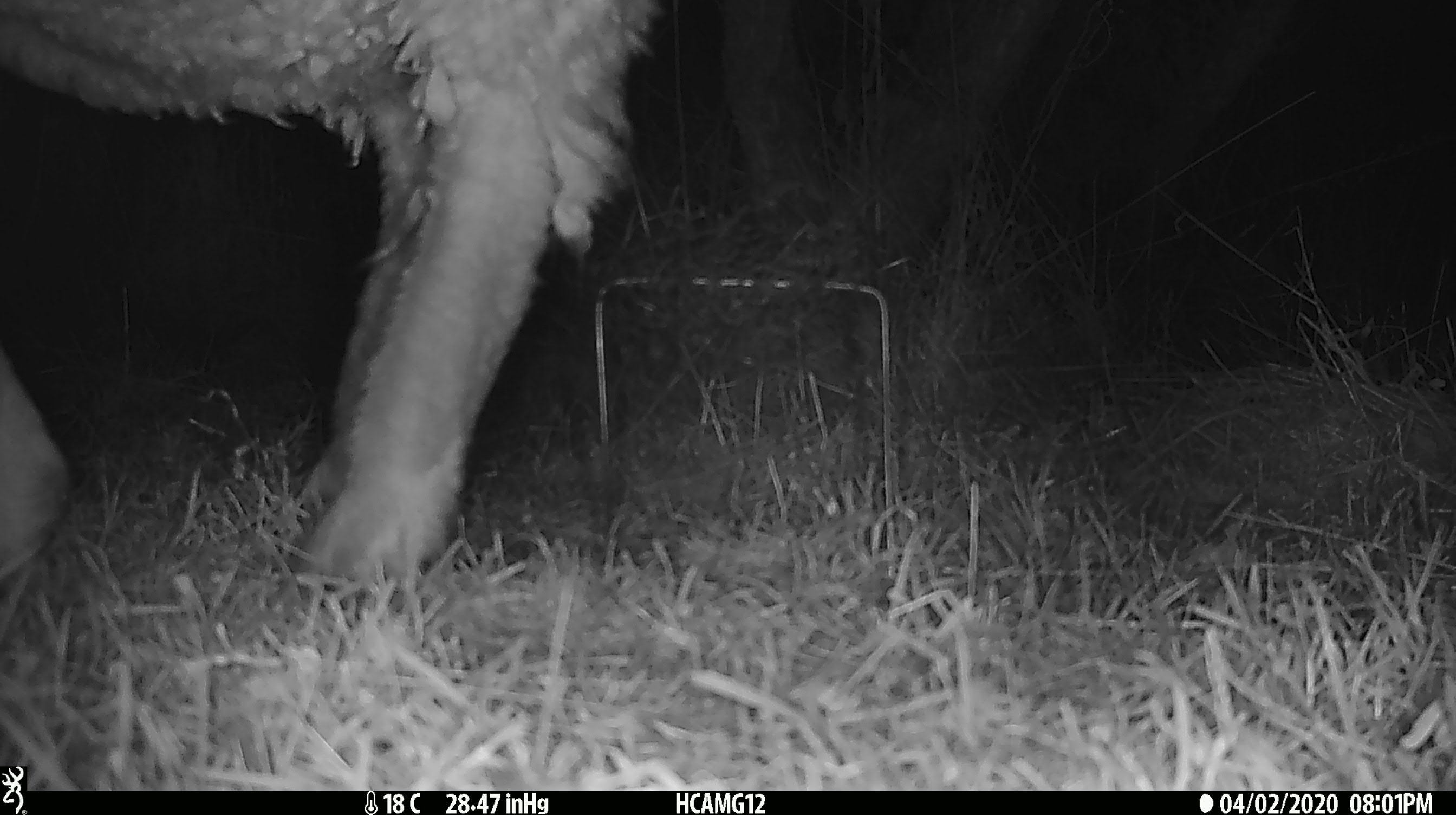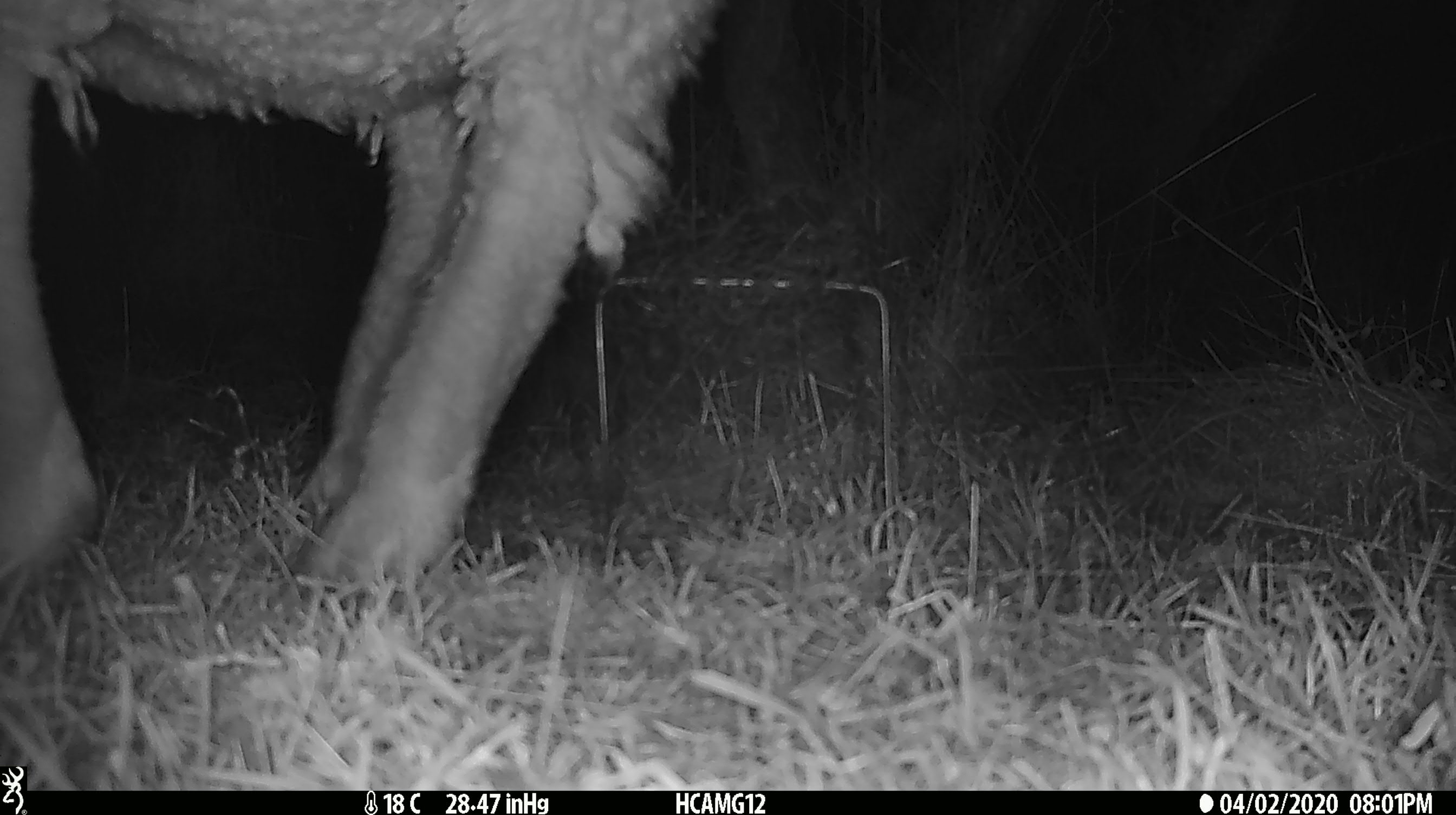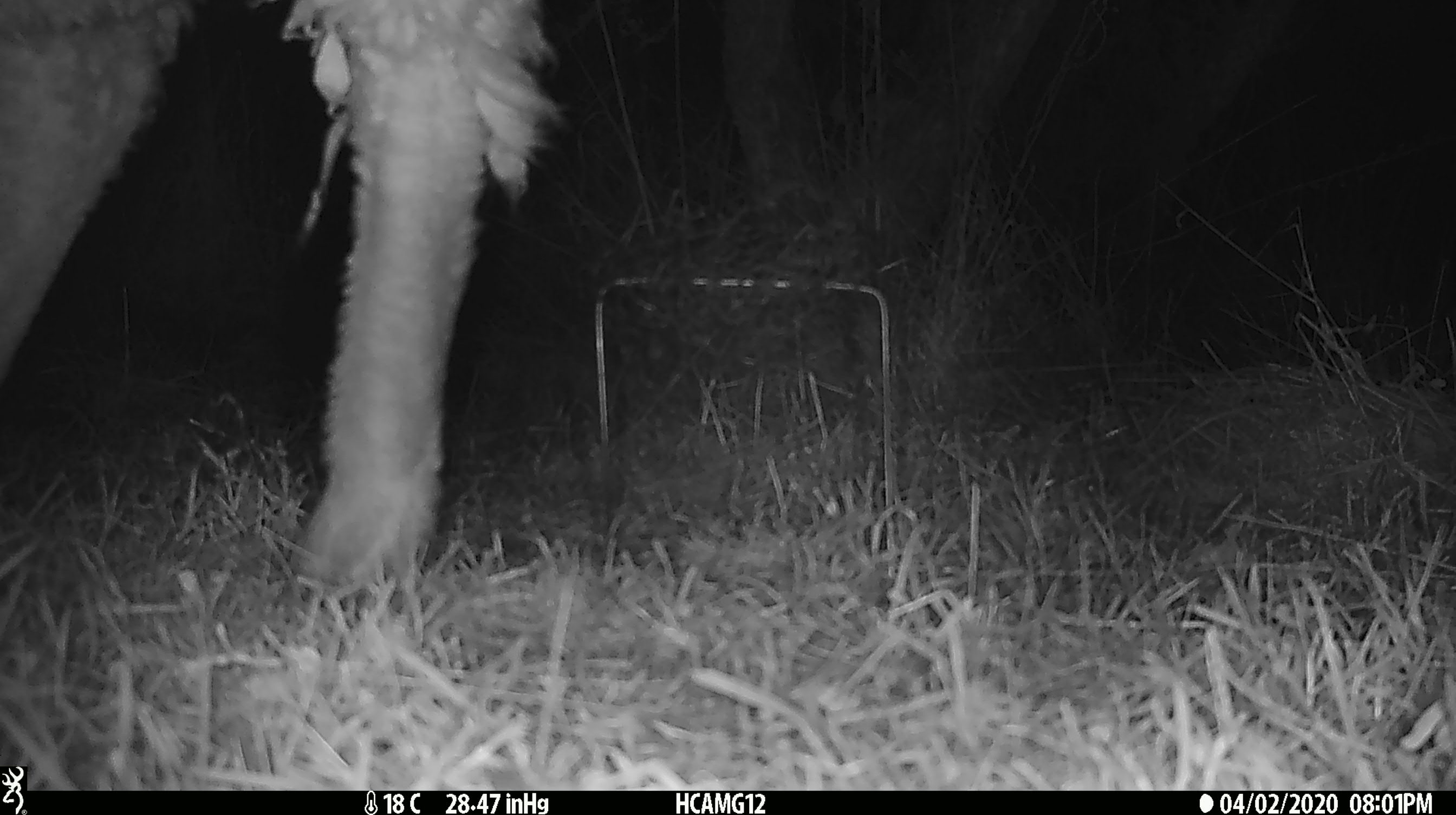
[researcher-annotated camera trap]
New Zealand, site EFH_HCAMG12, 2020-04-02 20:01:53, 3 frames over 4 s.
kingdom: Animalia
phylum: Chordata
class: Mammalia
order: Artiodactyla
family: Bovidae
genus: Ovis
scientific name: Ovis aries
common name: domestic sheep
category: sheep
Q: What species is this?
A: Sheep (domestic sheep) (Ovis aries).